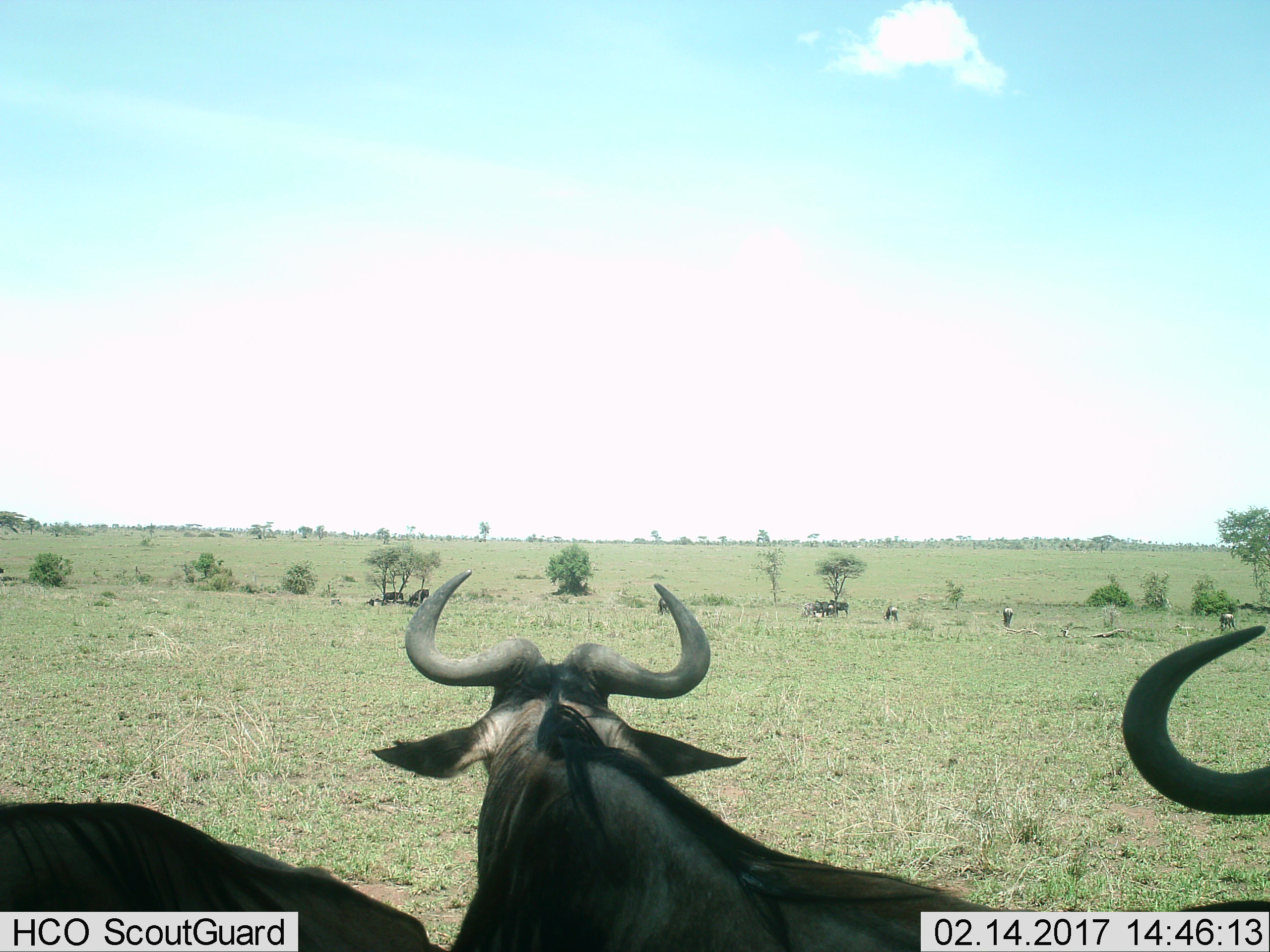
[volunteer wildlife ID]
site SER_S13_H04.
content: unidentified animal